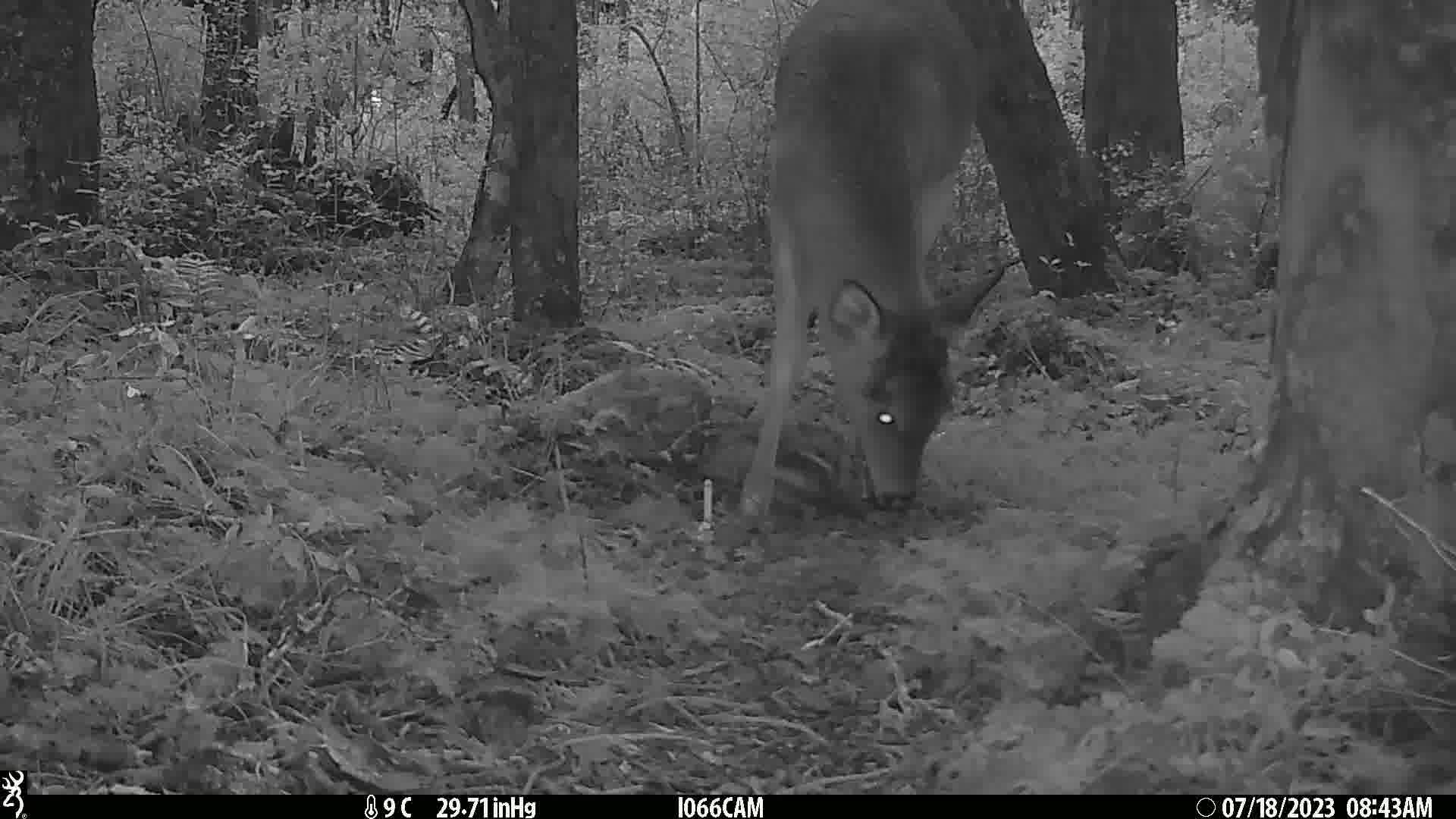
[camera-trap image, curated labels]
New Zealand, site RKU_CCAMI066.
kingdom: Animalia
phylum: Chordata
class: Mammalia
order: Artiodactyla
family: Cervidae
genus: Odocoileus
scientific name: Odocoileus virginianus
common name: white-tailed deer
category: white tailed deer